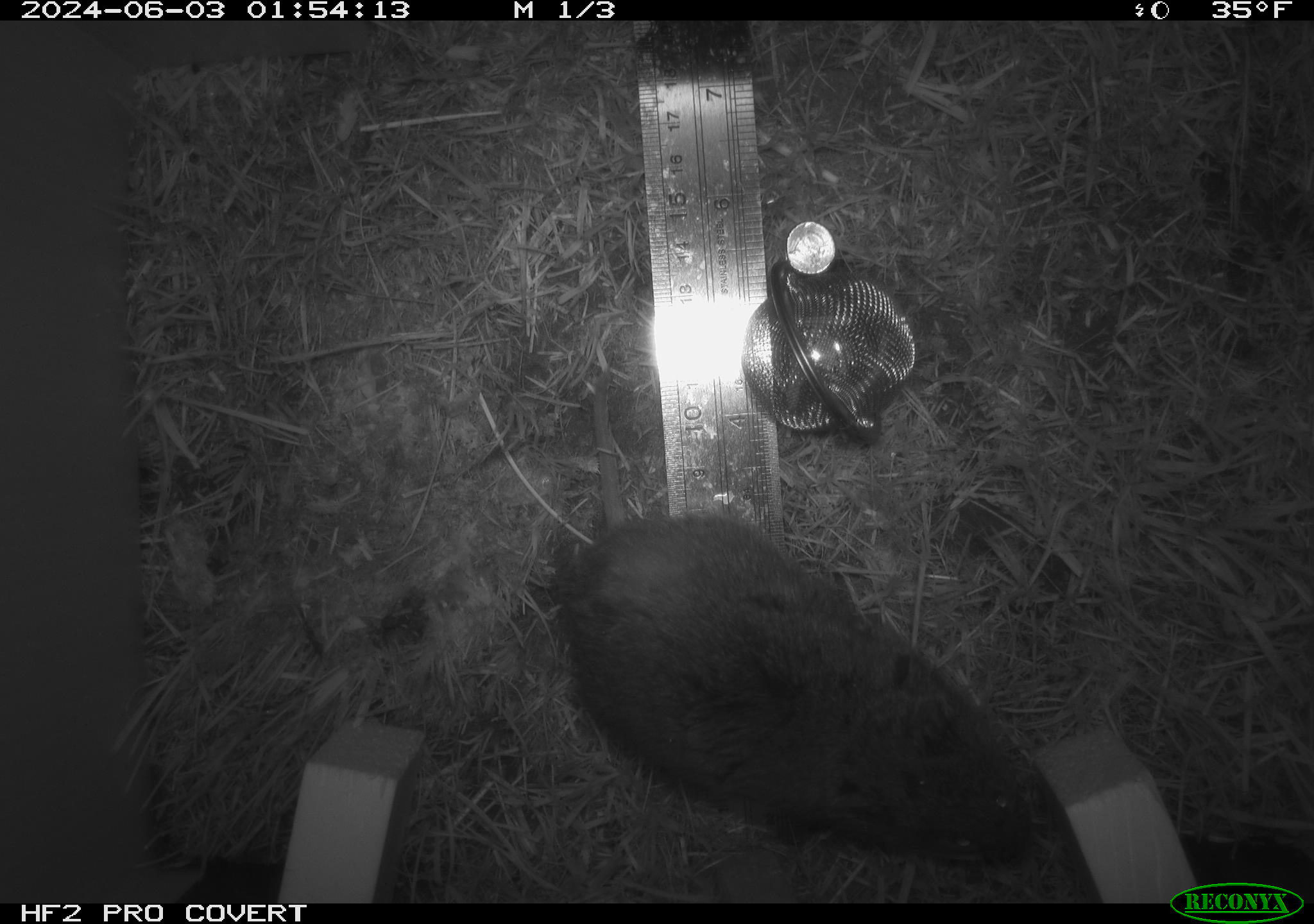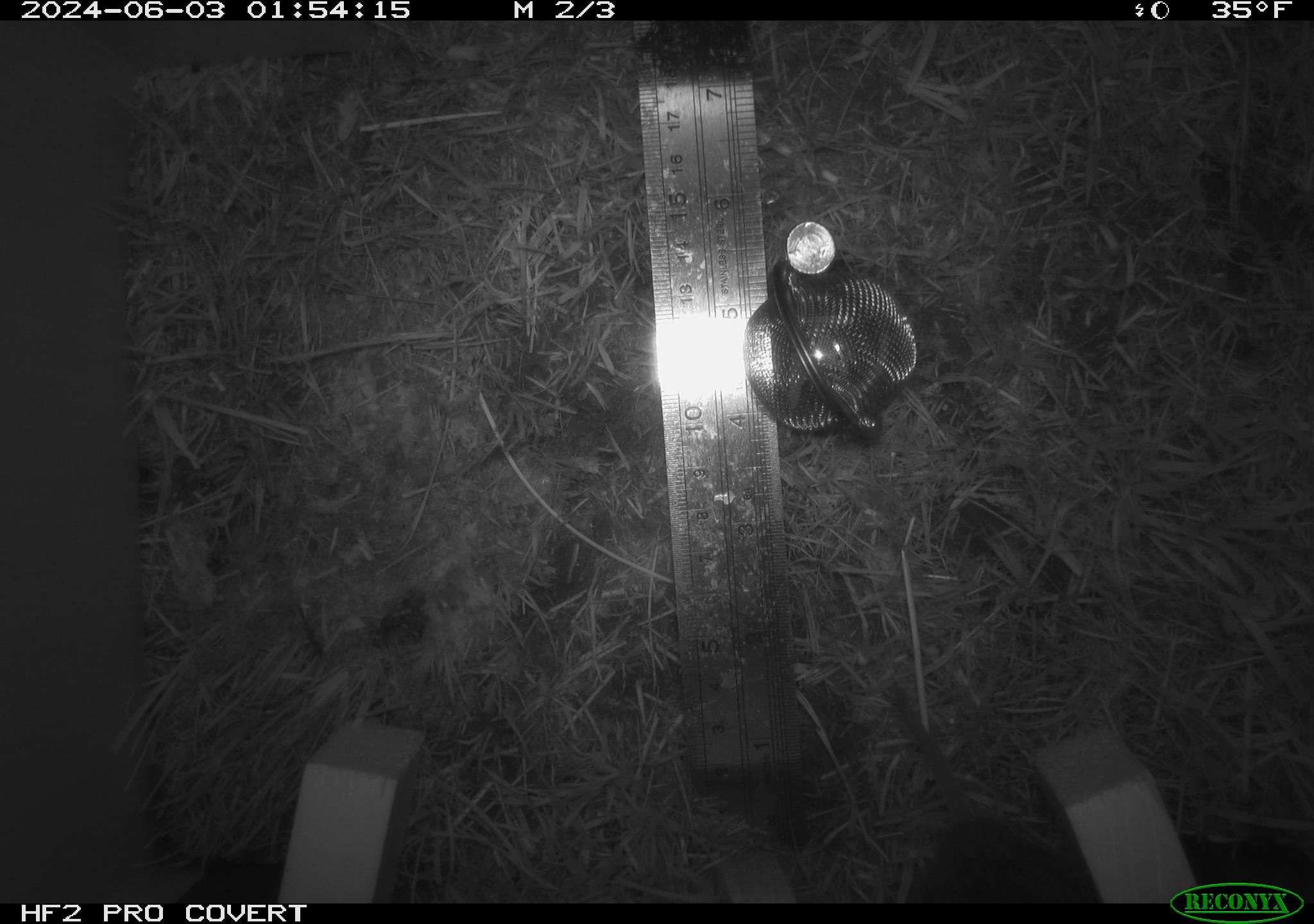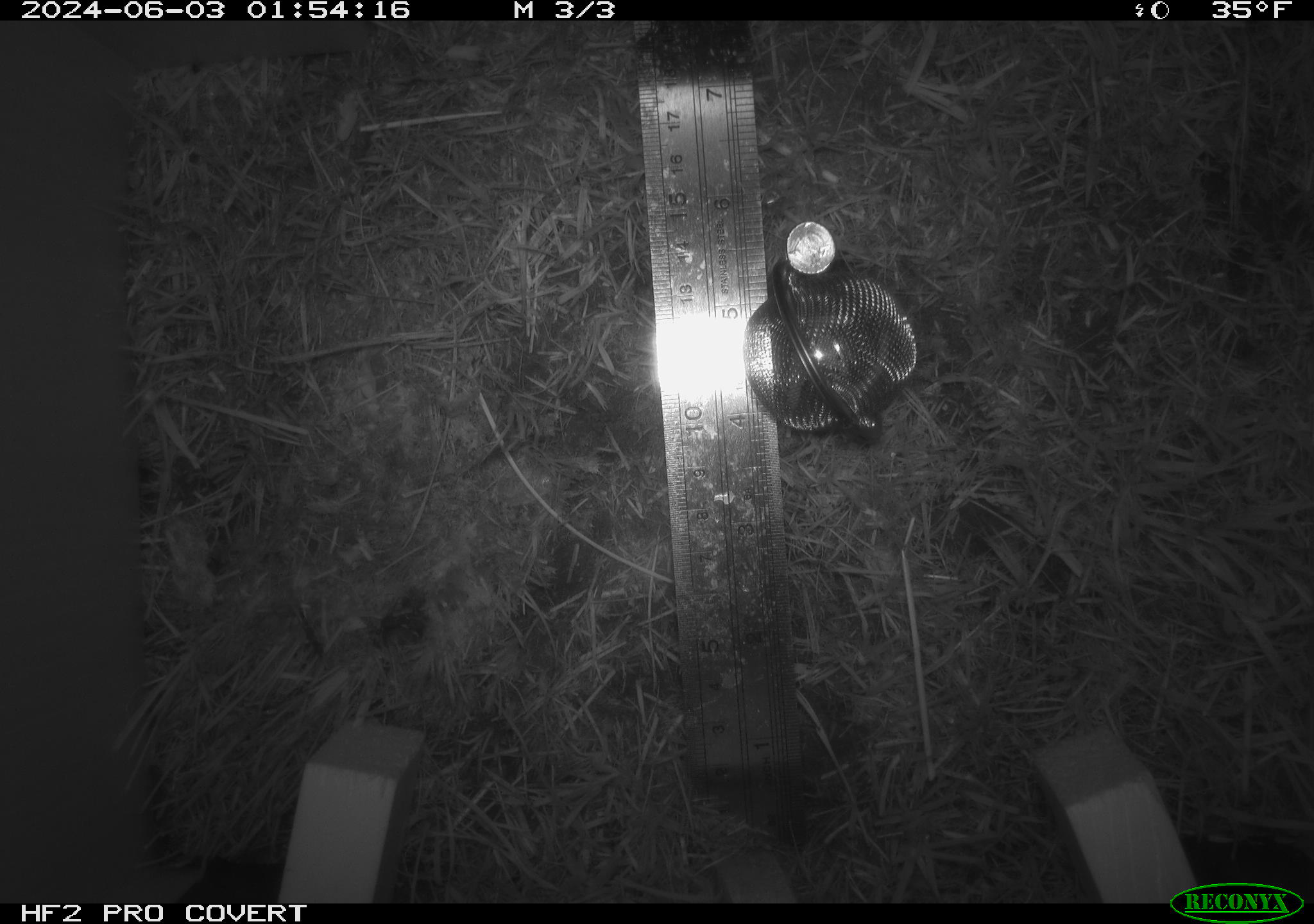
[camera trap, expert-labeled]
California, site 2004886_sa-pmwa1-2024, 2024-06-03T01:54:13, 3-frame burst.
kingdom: Animalia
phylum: Chordata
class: Mammalia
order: Rodentia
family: Cricetidae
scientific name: Arvicolinae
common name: voles, lemmings, and muskrats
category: arvicolinae subfamily